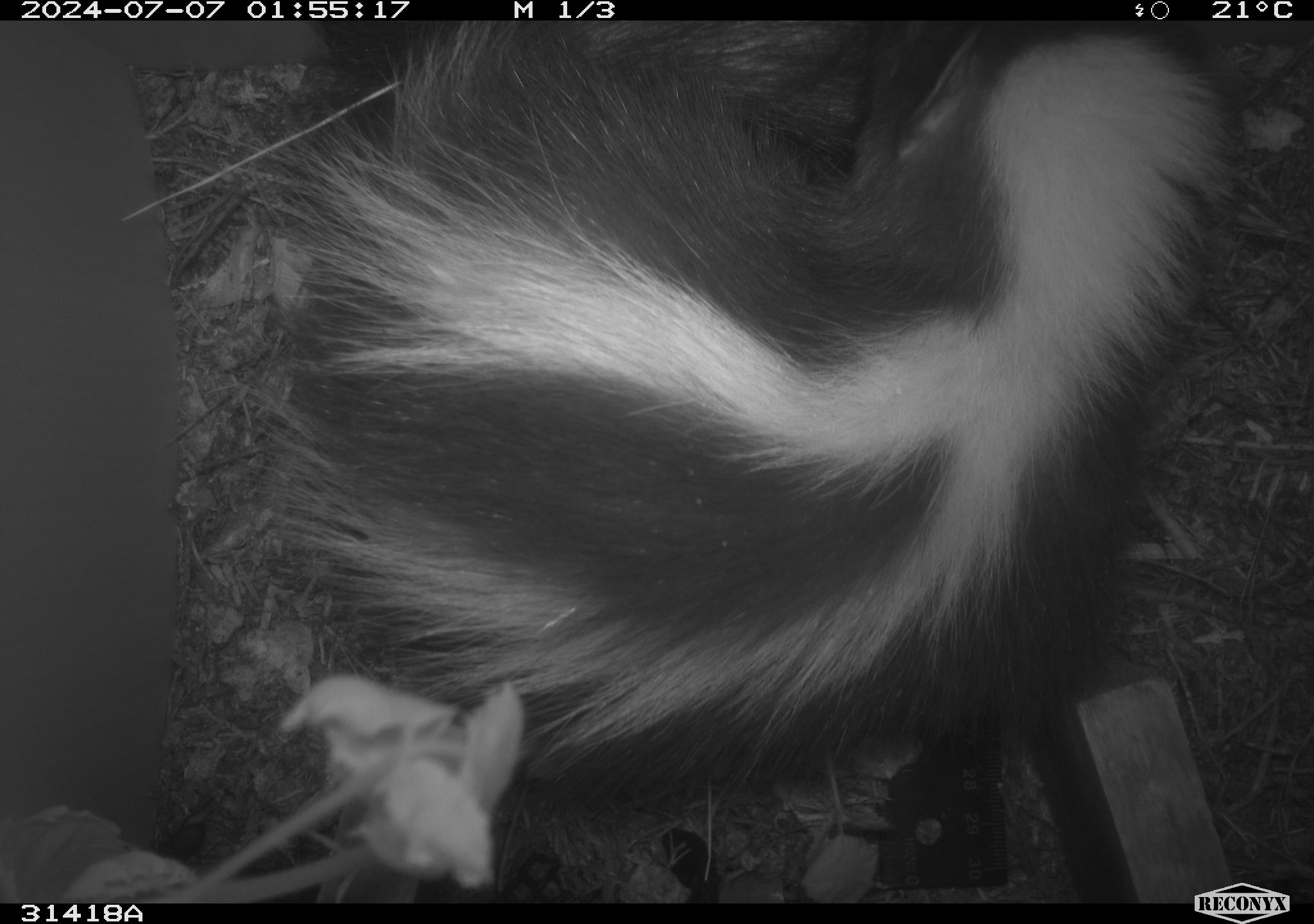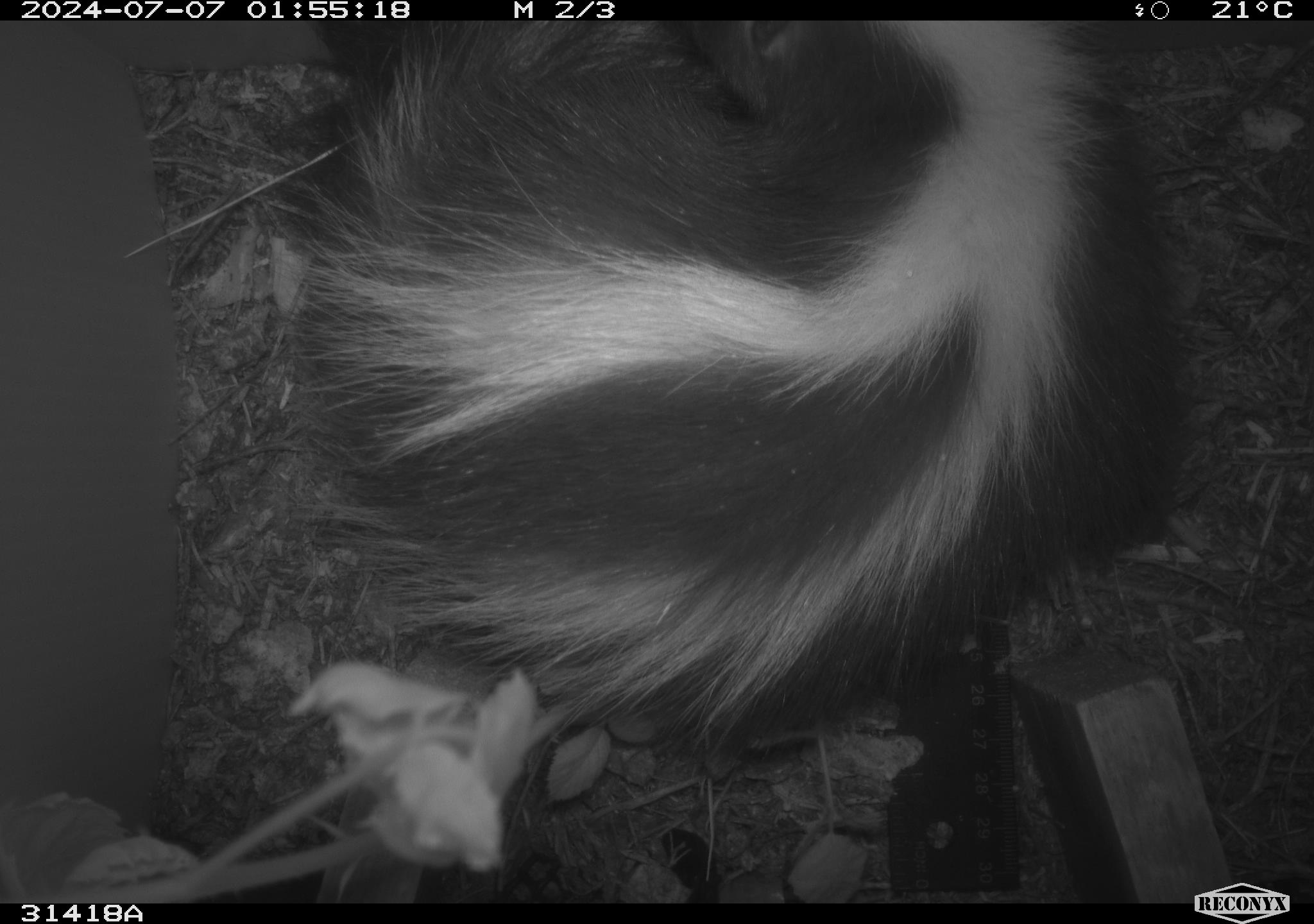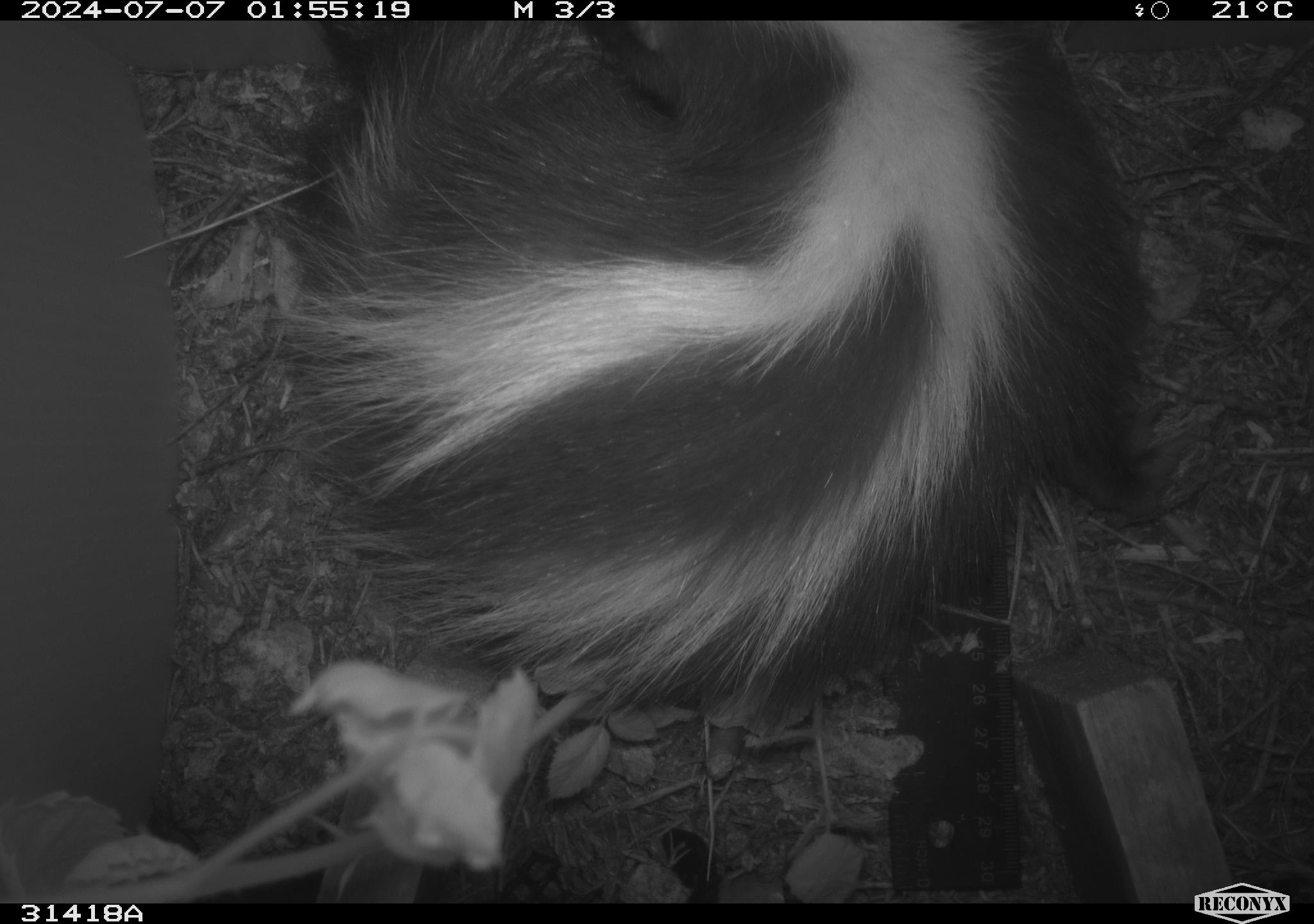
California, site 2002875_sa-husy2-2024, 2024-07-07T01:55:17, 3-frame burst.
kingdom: Animalia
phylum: Chordata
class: Mammalia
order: Carnivora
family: Mephitidae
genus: Mephitis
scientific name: Mephitis mephitis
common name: striped skunk